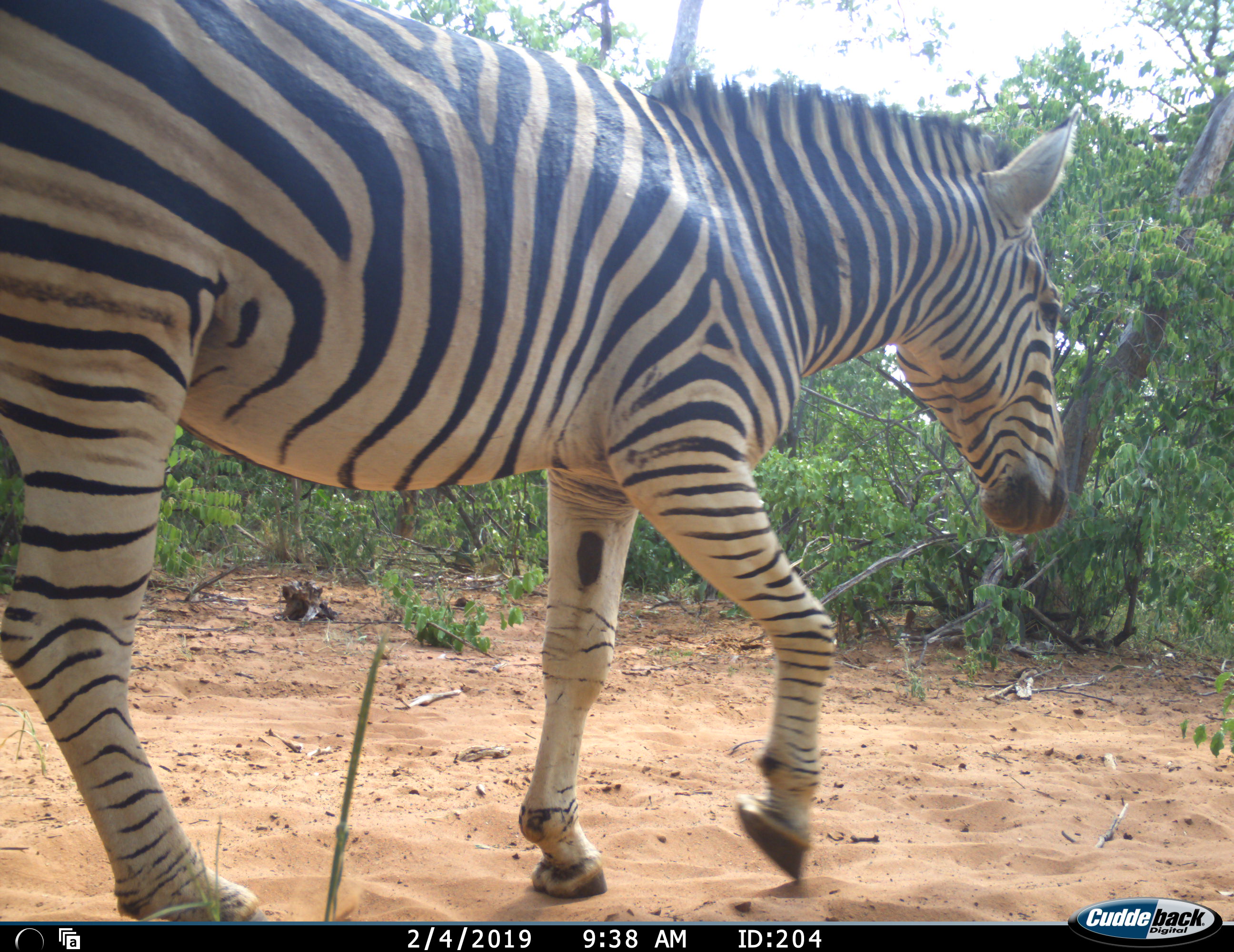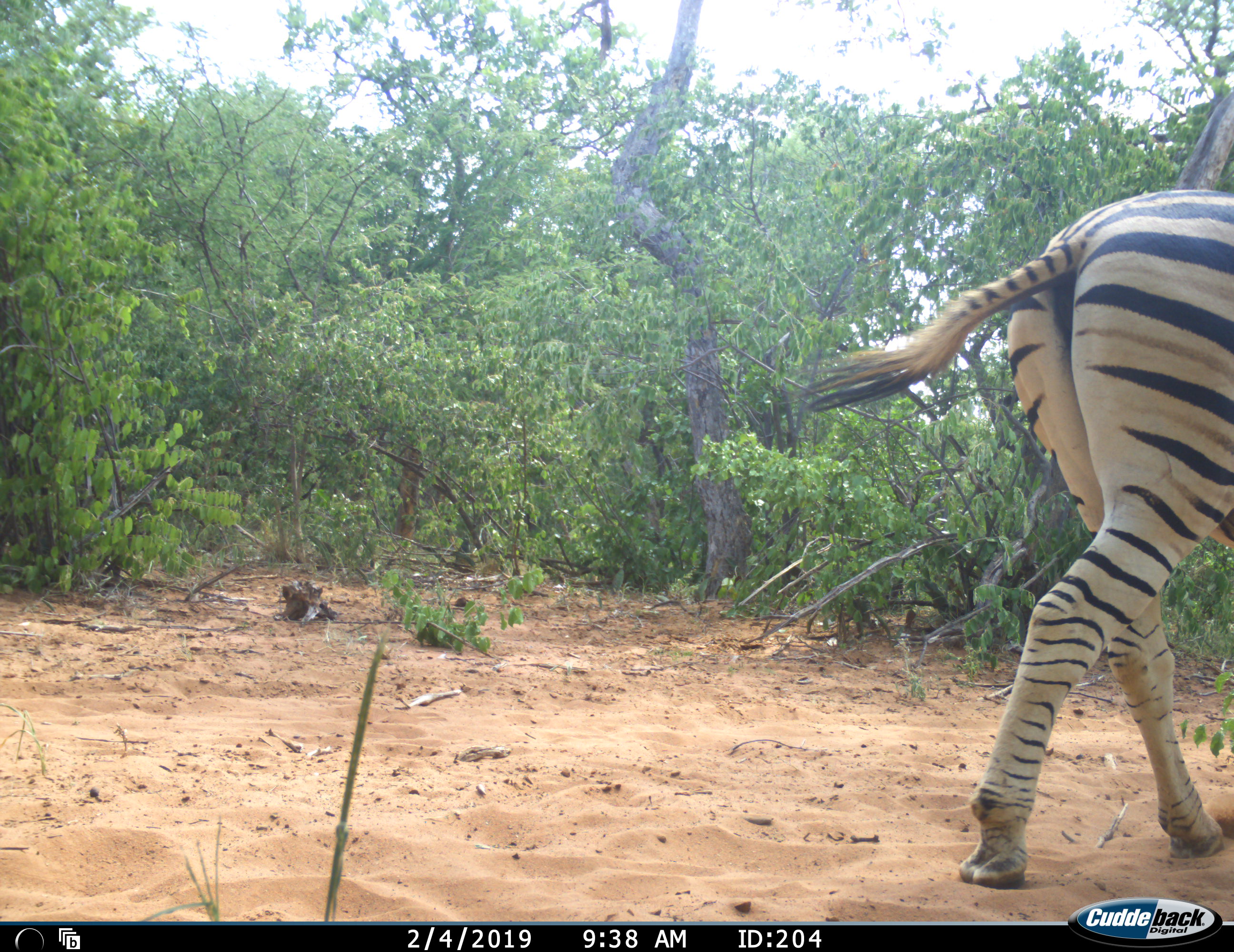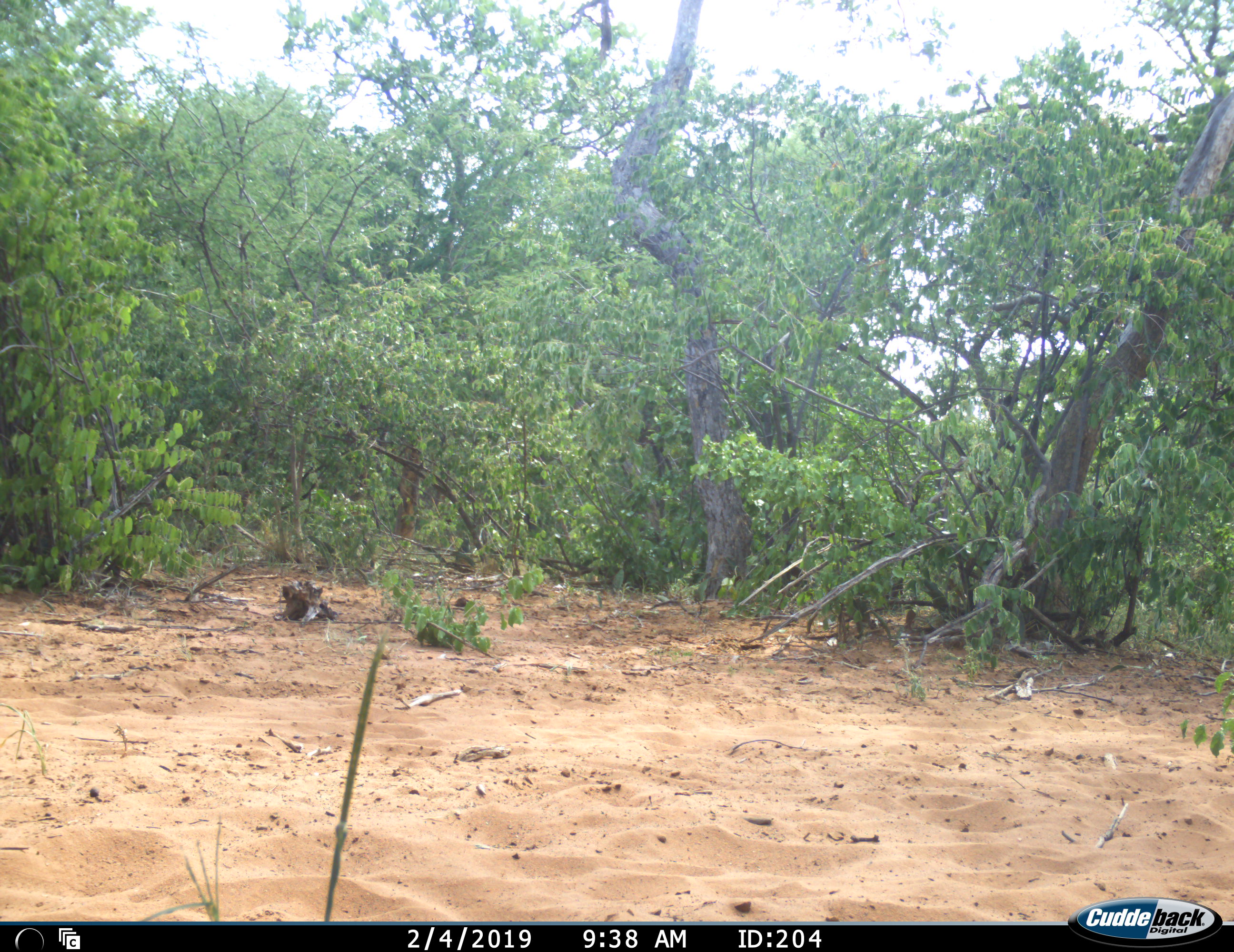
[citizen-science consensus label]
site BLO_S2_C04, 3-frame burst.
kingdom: Animalia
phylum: Chordata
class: Mammalia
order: Perissodactyla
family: Equidae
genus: Equus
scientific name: Equus quagga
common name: plains zebra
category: zebraplains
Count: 1.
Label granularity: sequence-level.